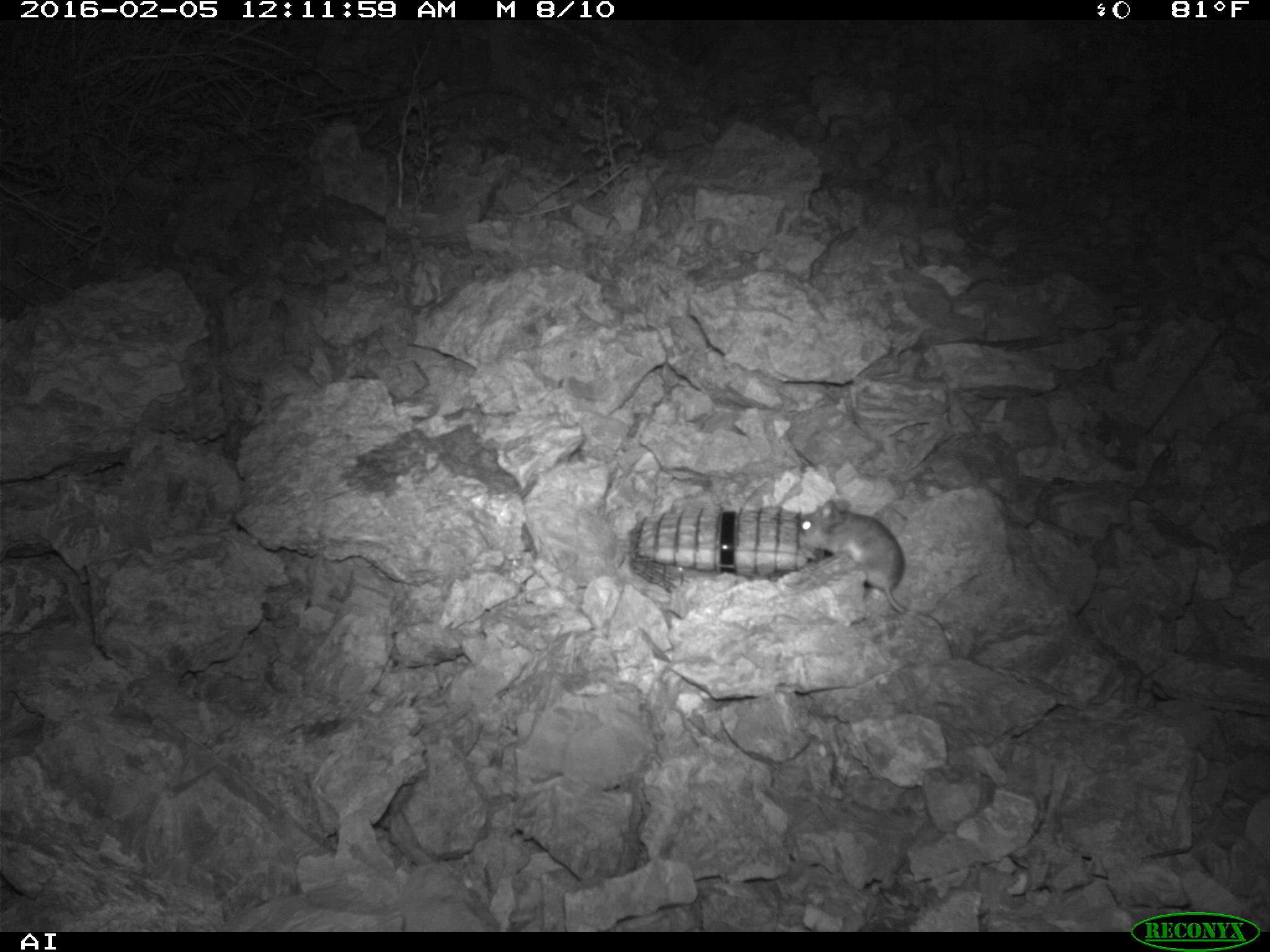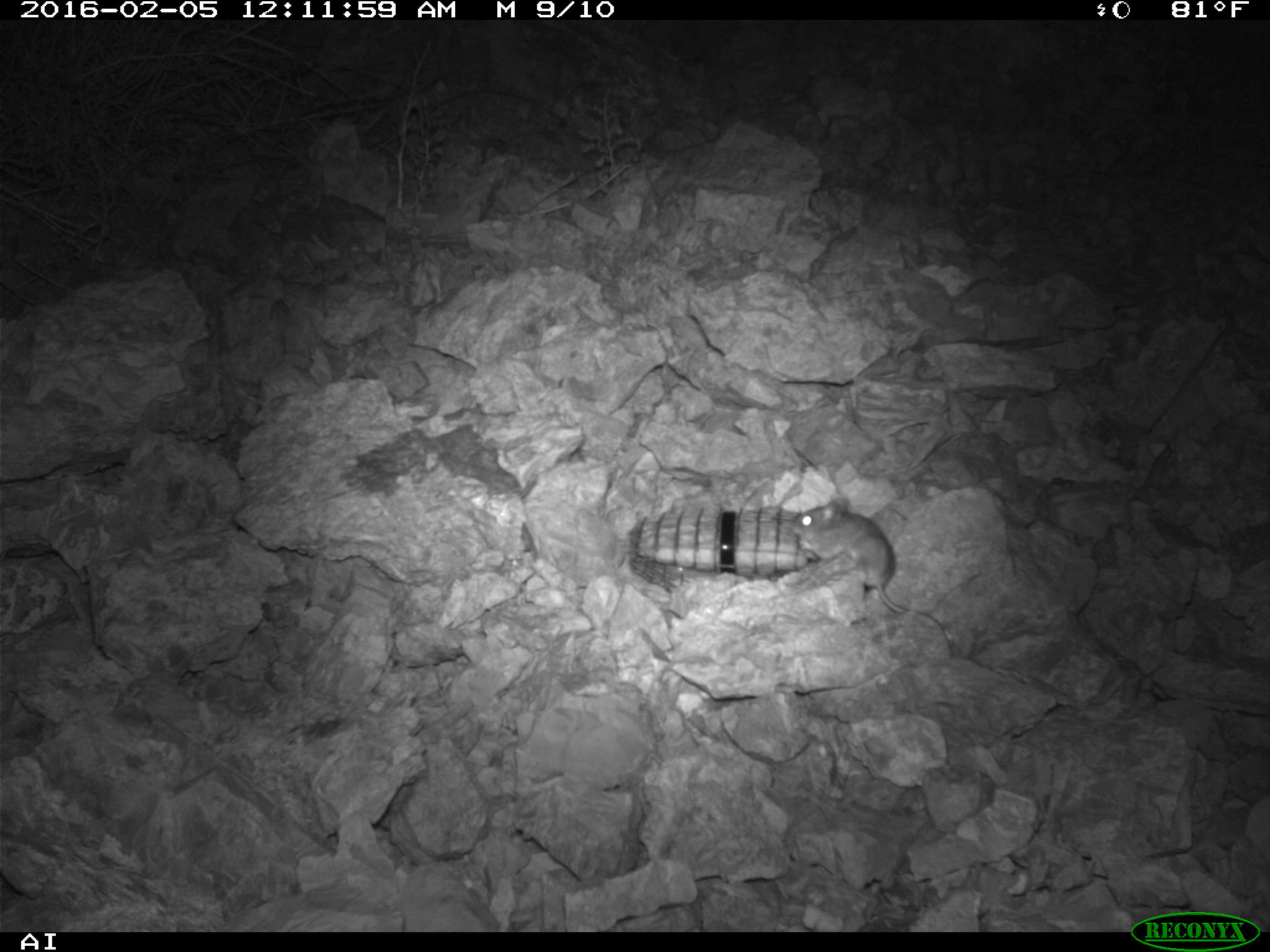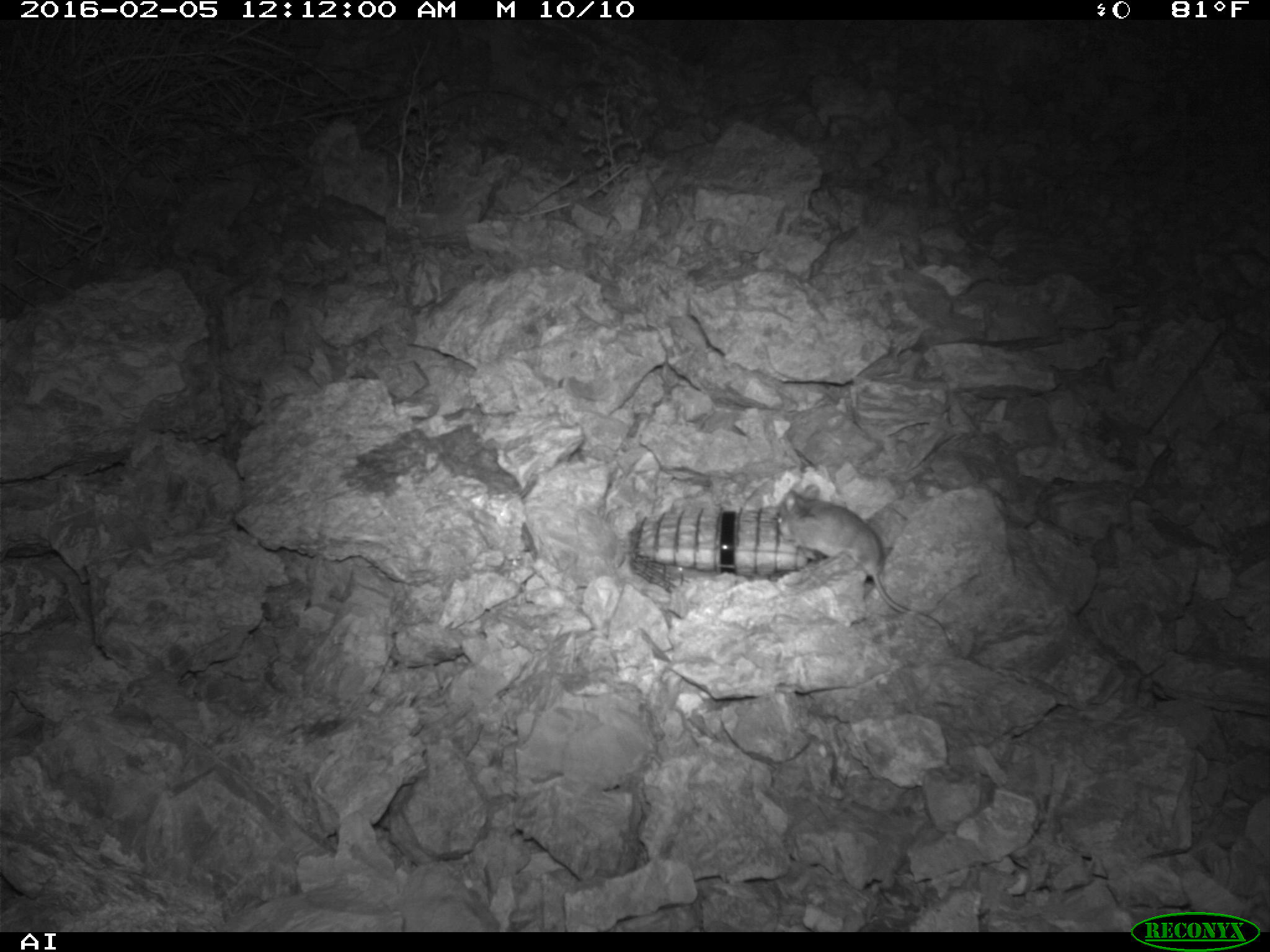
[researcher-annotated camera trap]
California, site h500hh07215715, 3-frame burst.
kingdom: Animalia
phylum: Chordata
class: Mammalia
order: Rodentia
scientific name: Rodentia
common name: rodent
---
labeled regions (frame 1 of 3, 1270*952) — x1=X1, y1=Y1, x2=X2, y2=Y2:
rodent: x1=797, y1=495, x2=956, y2=646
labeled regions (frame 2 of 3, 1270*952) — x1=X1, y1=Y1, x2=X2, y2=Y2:
rodent: x1=791, y1=496, x2=955, y2=652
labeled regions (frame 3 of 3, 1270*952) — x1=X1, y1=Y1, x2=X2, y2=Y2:
rodent: x1=776, y1=483, x2=947, y2=645